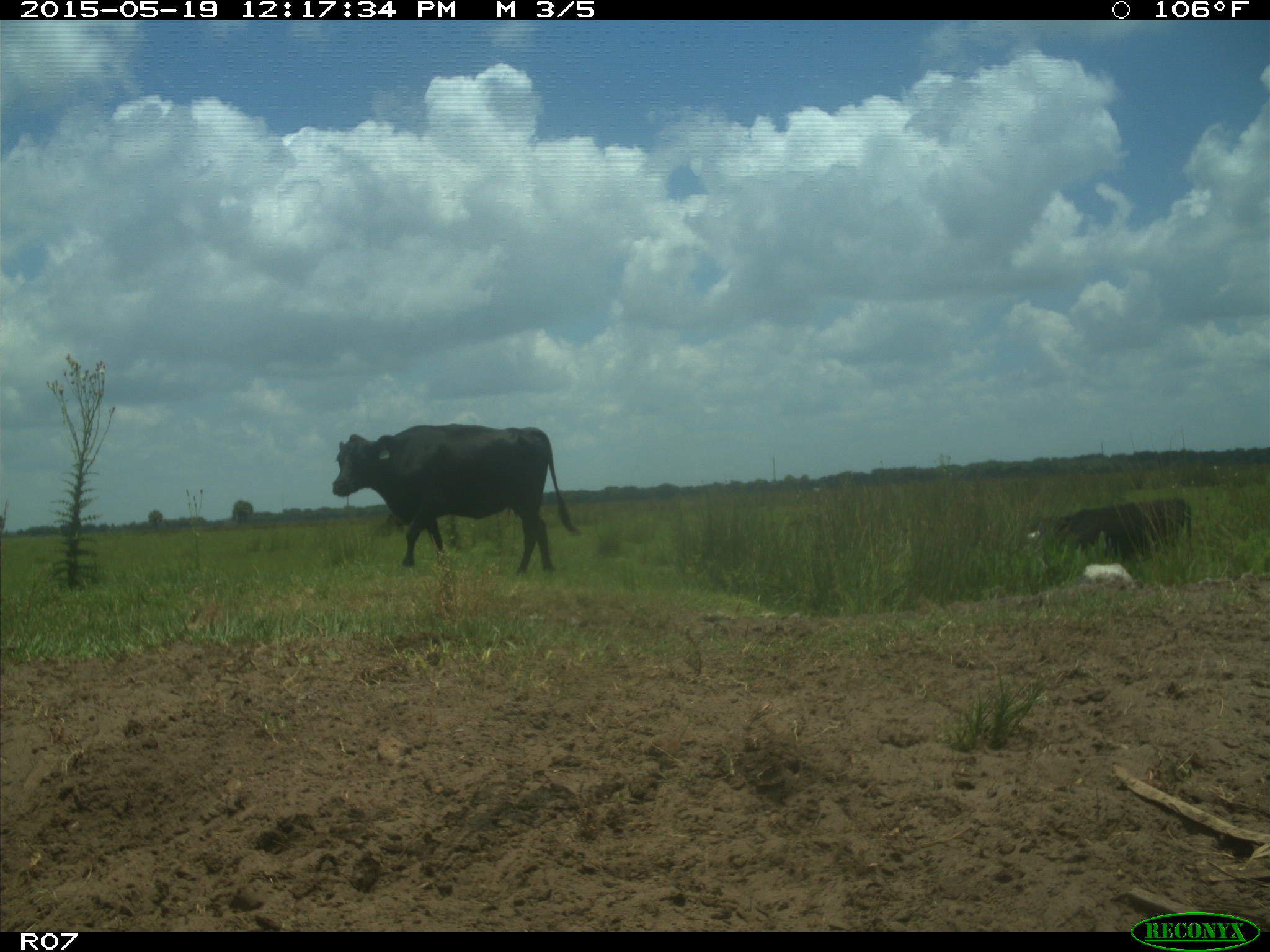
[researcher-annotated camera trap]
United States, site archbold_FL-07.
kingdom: Animalia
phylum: Chordata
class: Mammalia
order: Artiodactyla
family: Bovidae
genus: Bos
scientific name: Bos taurus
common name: domestic cow